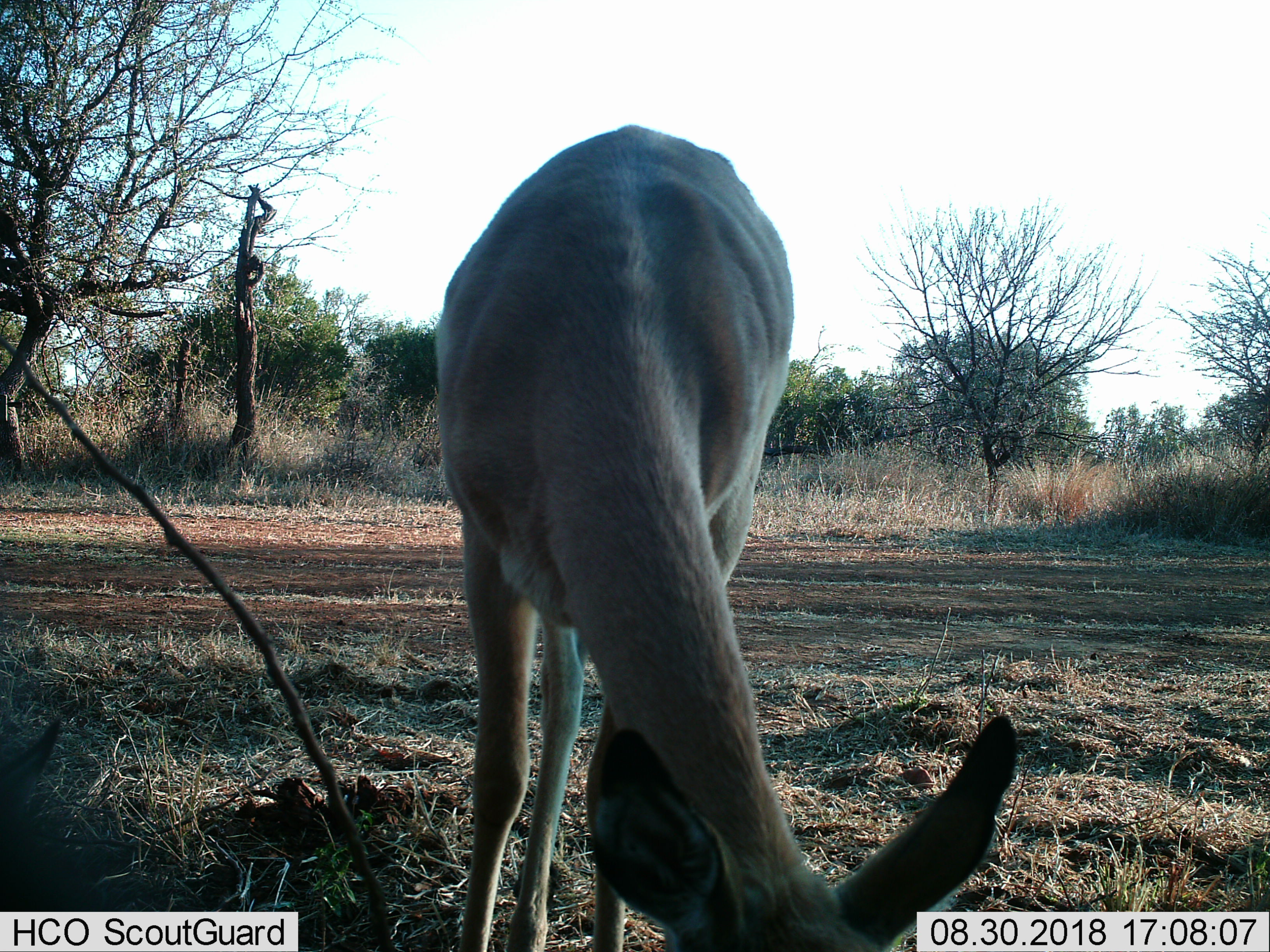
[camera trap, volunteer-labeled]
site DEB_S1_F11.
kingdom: Animalia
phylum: Chordata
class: Mammalia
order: Artiodactyla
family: Bovidae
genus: Aepyceros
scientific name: Aepyceros melampus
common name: impala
Impala (Aepyceros melampus), count 1. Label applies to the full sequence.